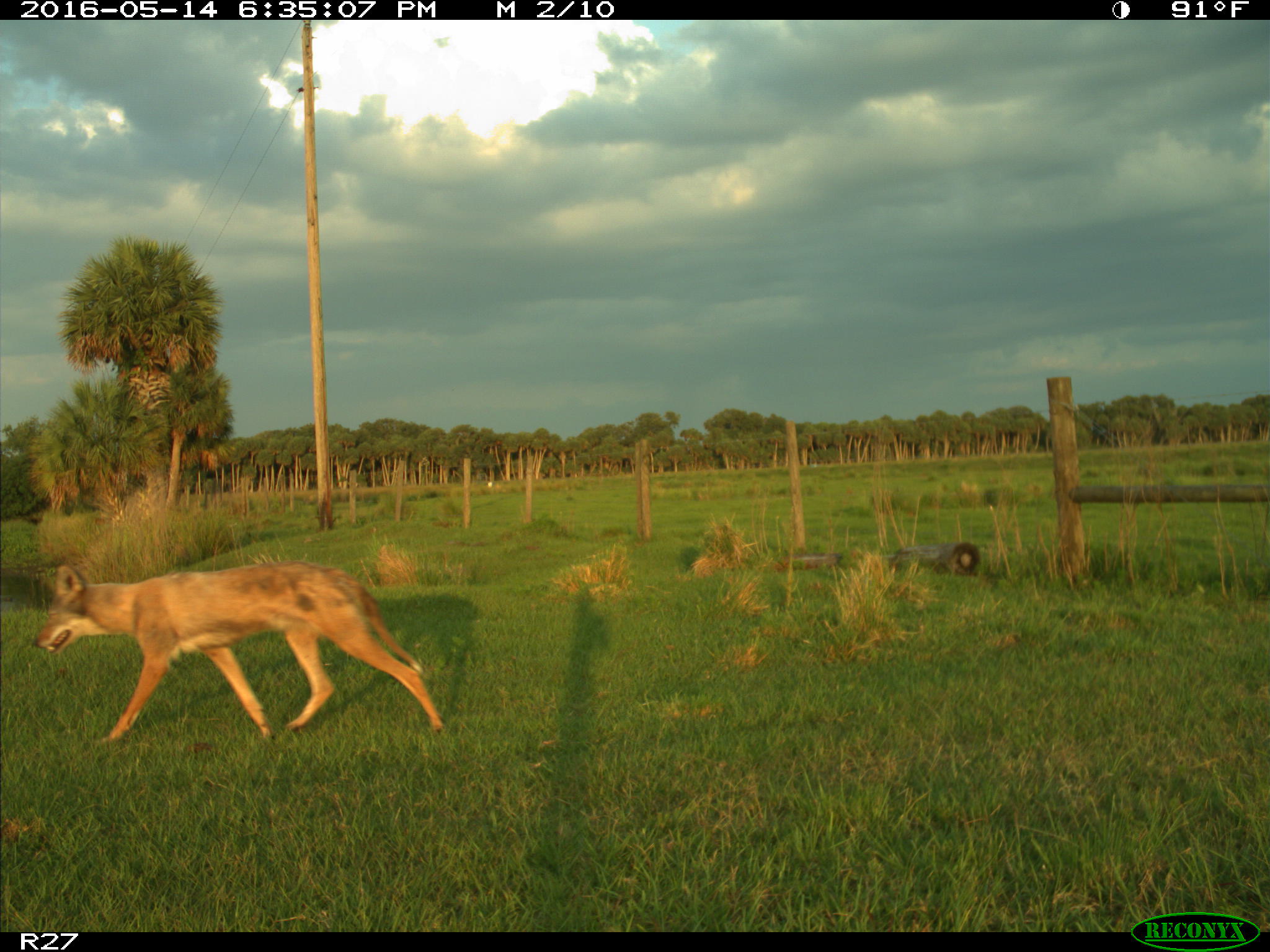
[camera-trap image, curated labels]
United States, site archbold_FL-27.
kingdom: Animalia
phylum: Chordata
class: Mammalia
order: Carnivora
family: Canidae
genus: Canis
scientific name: Canis latrans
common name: coyote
Canis latrans (coyote).